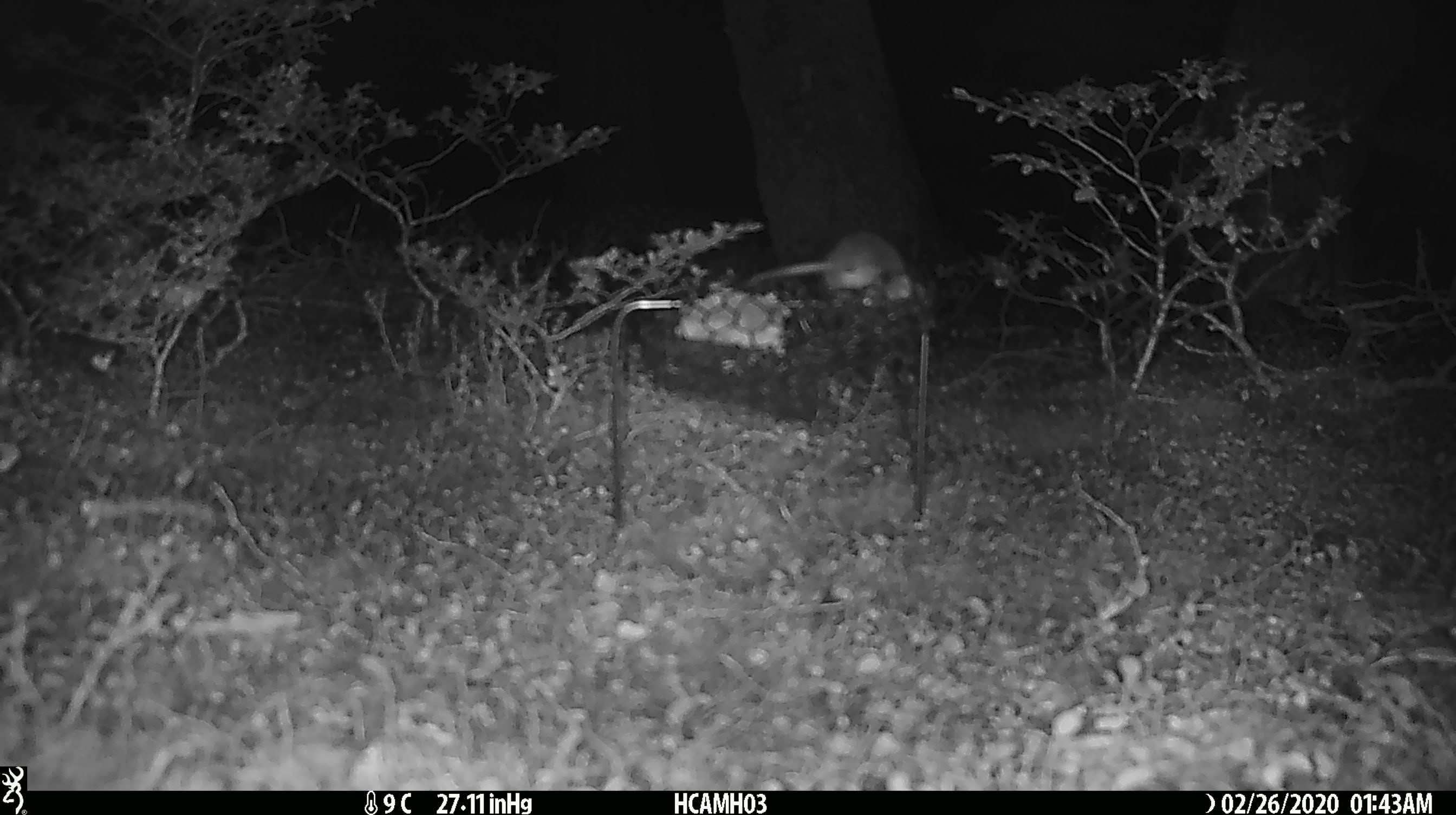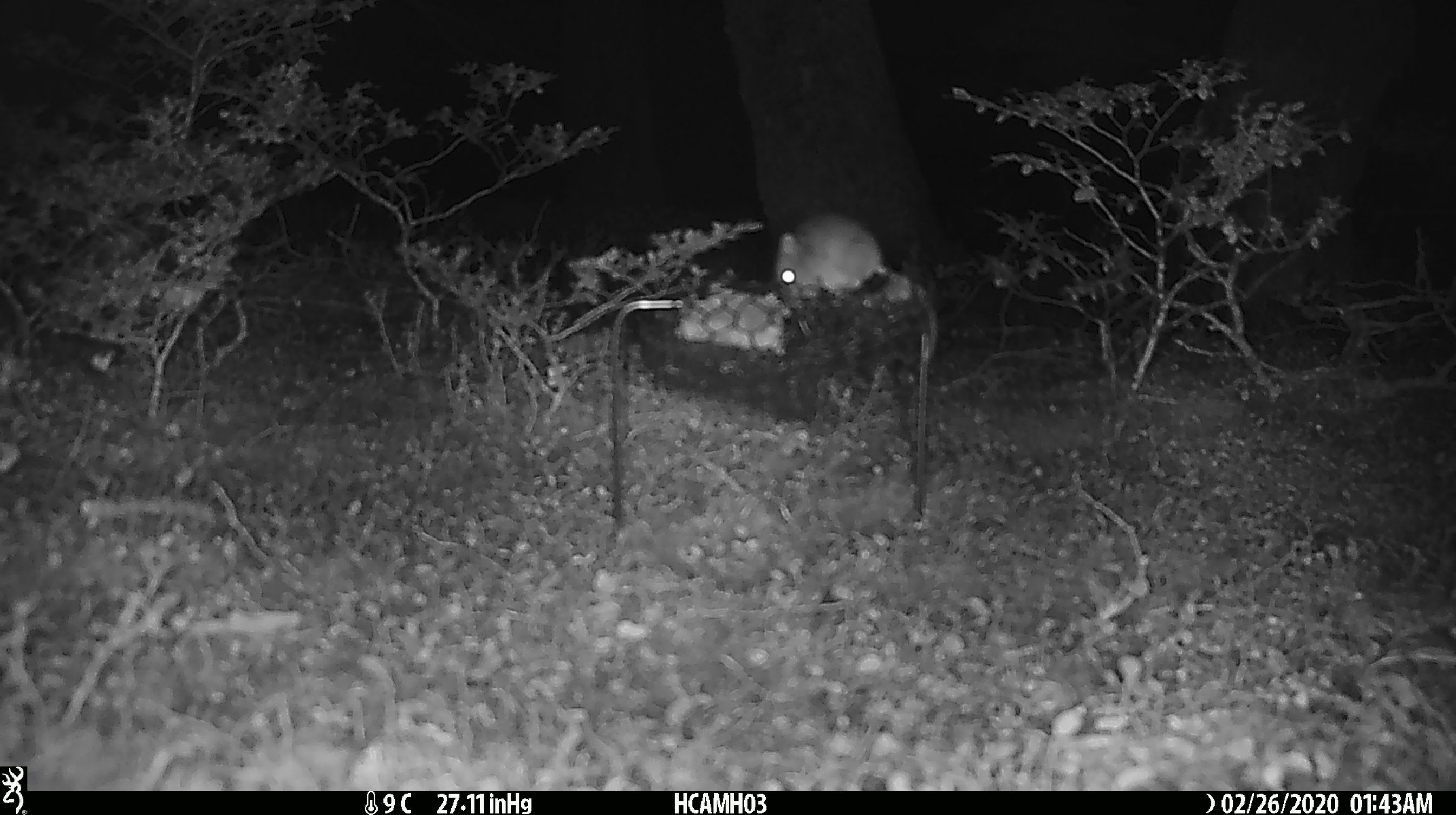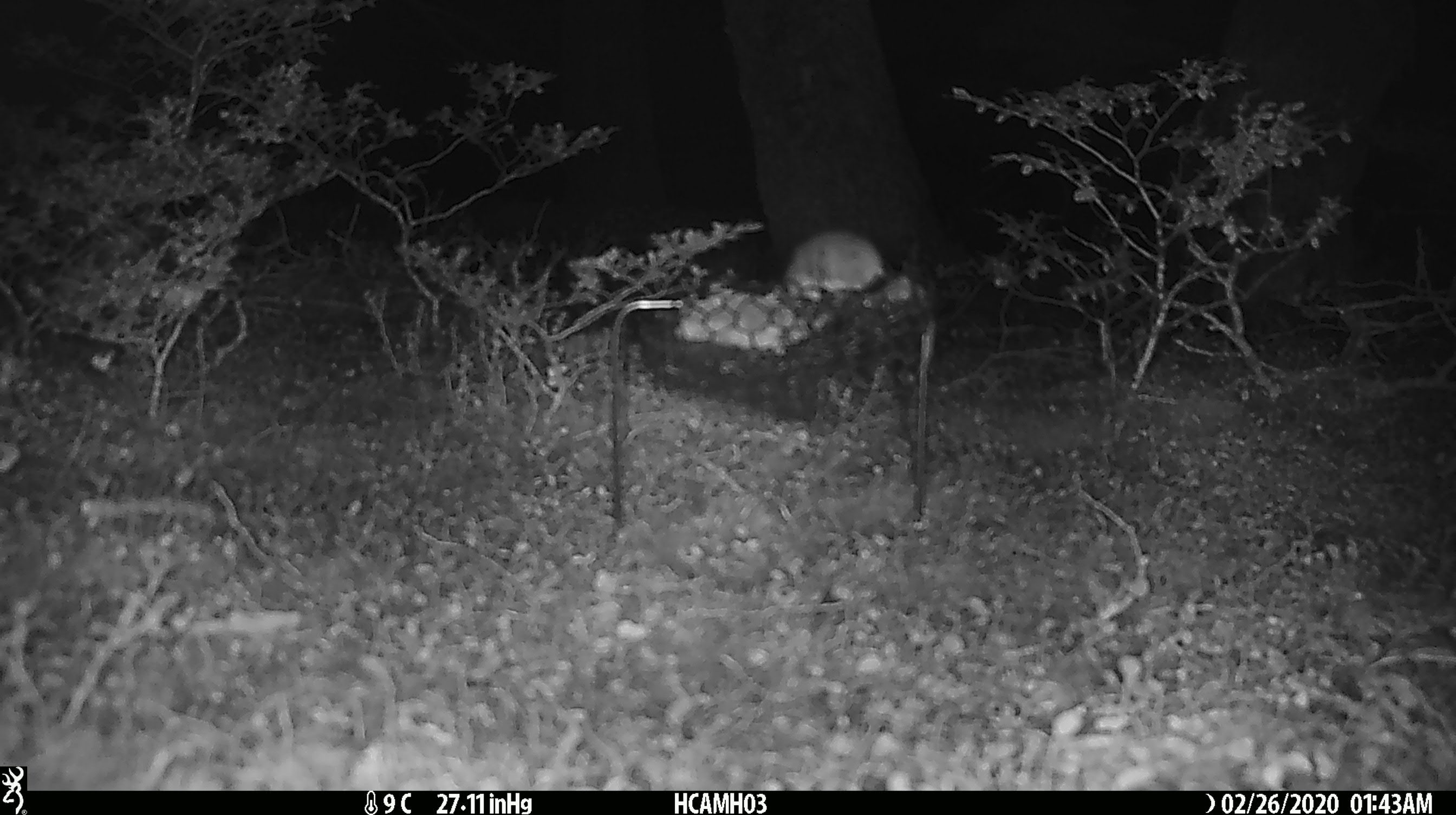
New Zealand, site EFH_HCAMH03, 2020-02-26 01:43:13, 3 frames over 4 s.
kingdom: Animalia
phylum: Chordata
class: Mammalia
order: Rodentia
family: Muridae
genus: Mus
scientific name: Mus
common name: mouse